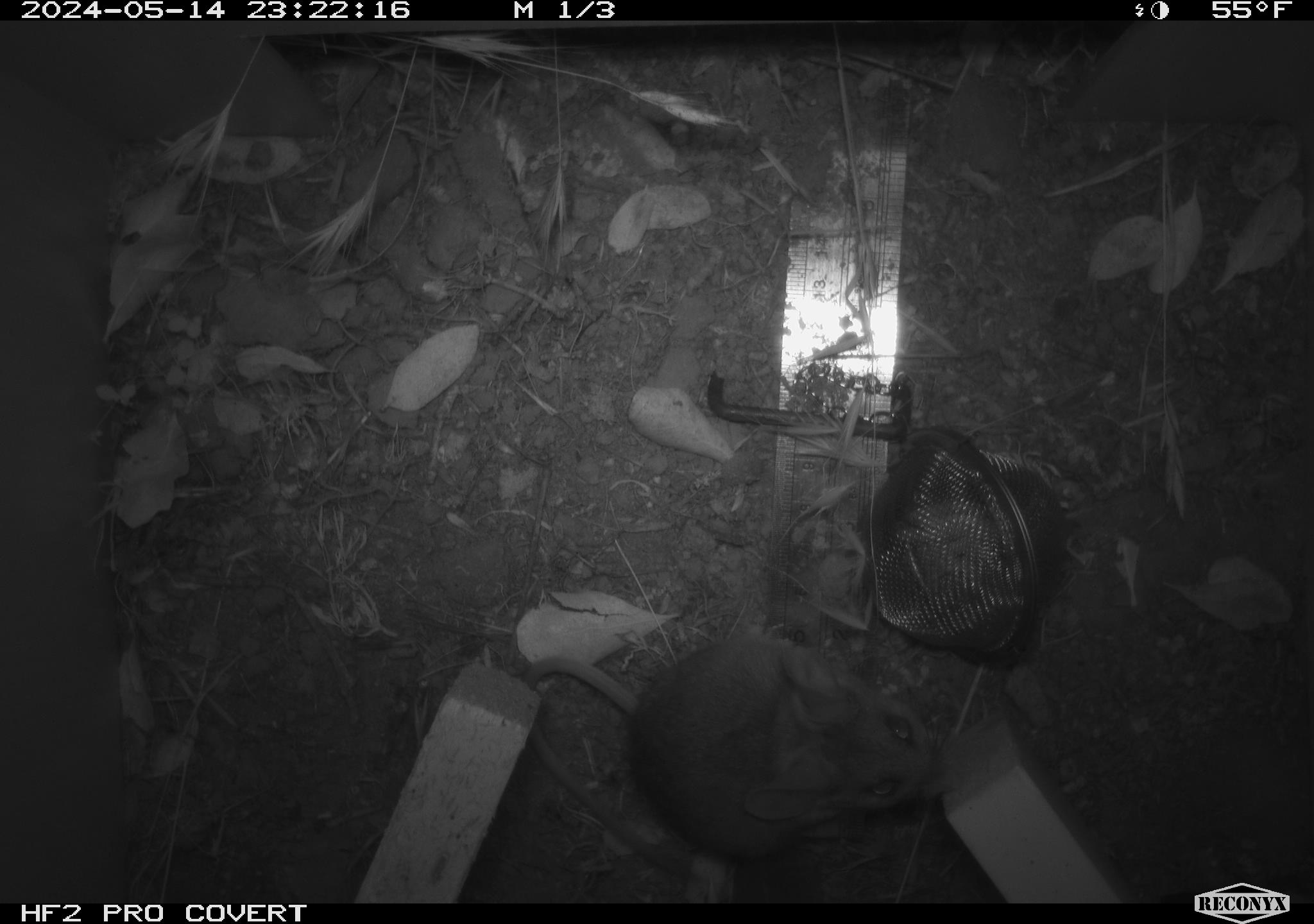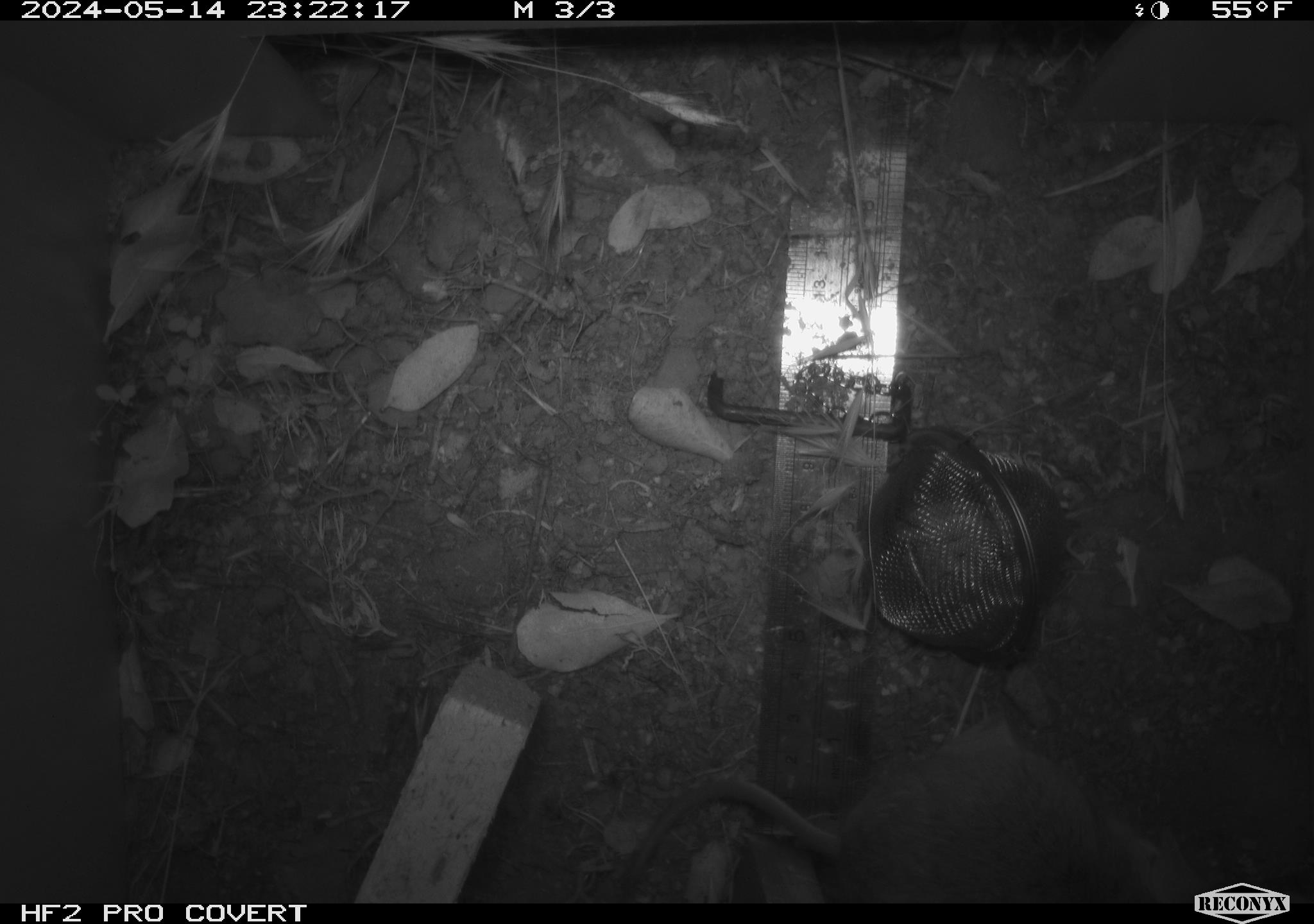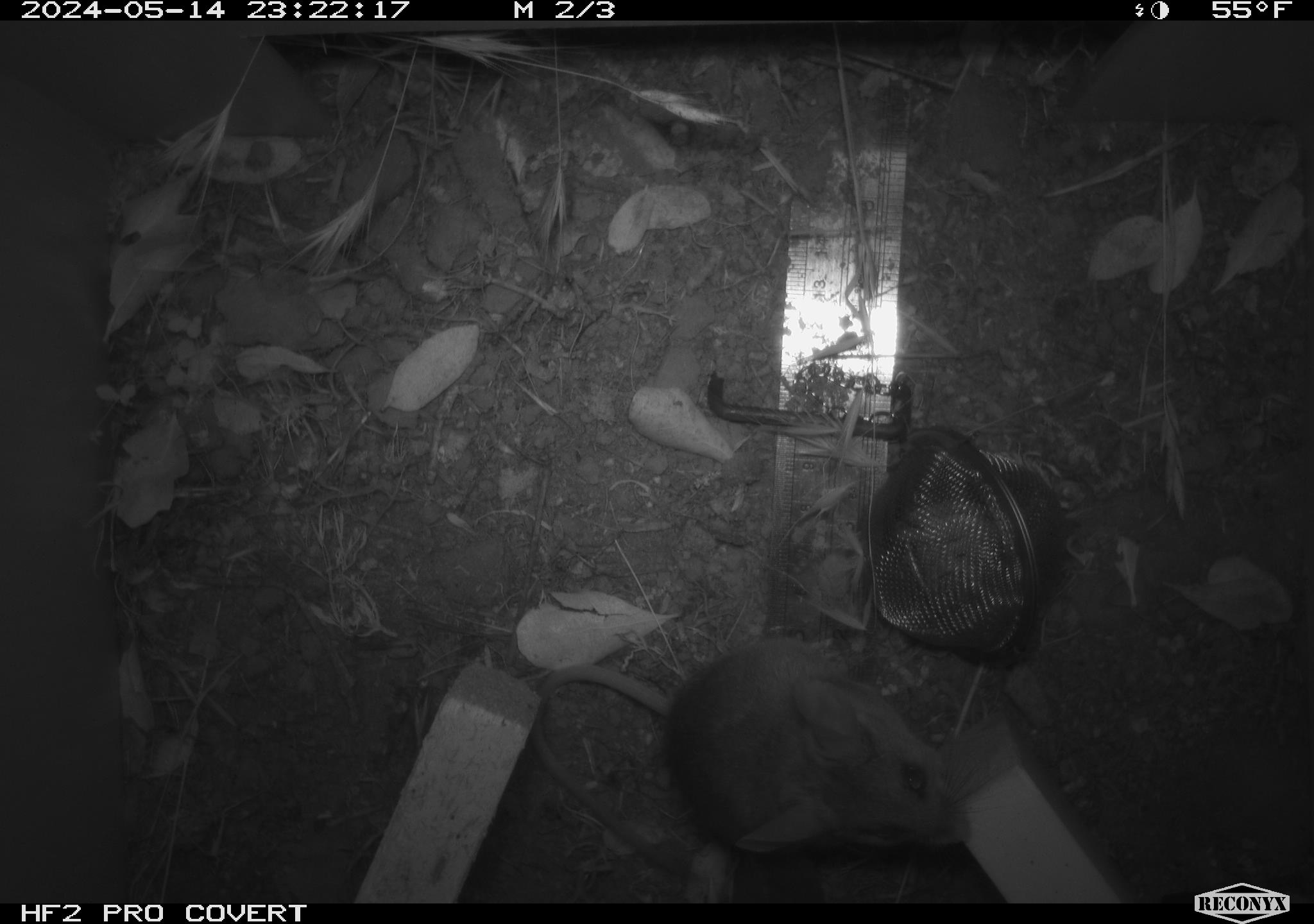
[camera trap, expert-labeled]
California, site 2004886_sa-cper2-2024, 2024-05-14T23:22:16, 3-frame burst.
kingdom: Animalia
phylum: Chordata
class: Mammalia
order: Rodentia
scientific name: Rodentia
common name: rodent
Rodent (Rodentia).